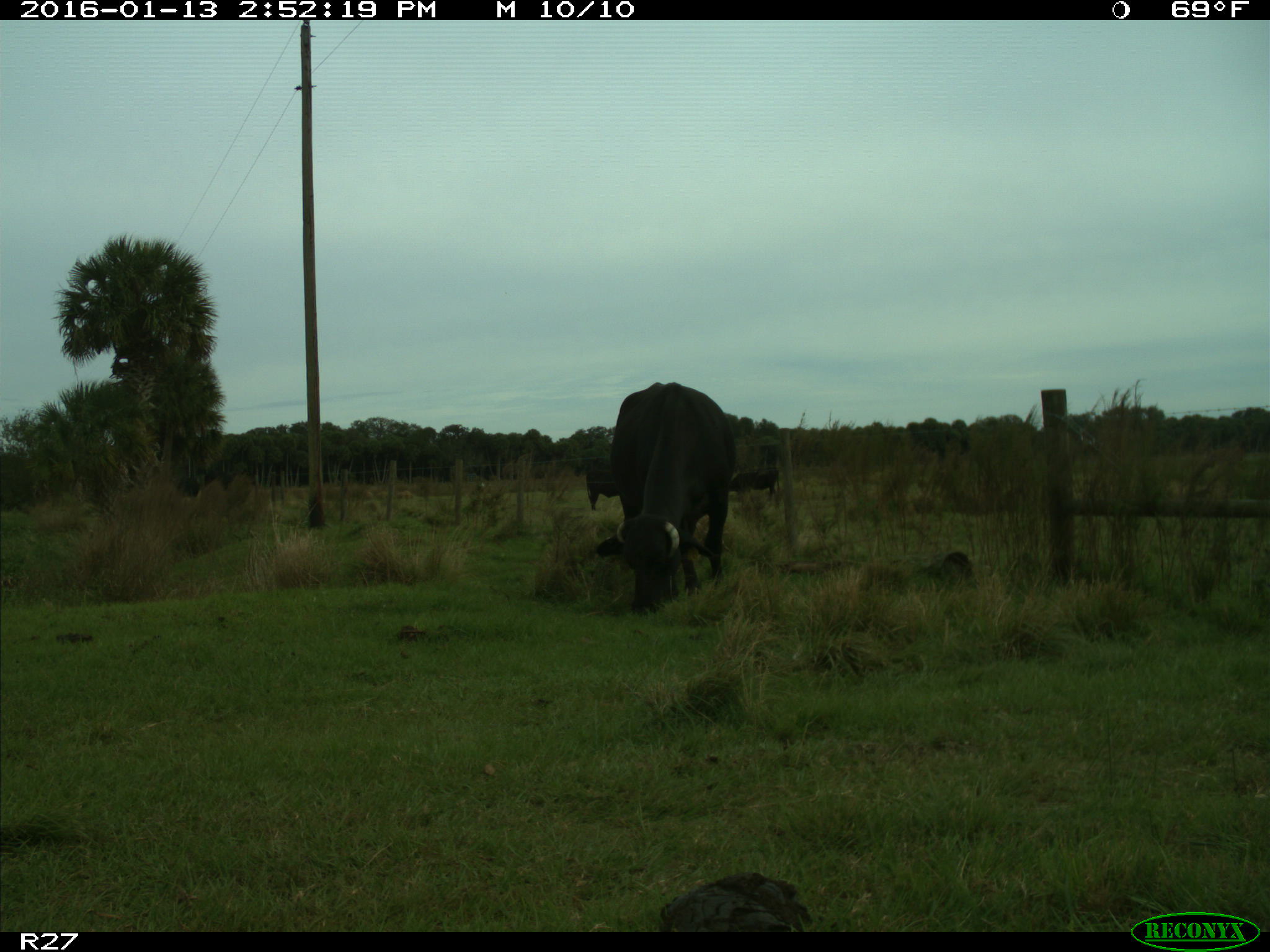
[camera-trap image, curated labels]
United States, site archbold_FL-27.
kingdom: Animalia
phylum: Chordata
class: Mammalia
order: Artiodactyla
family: Bovidae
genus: Bos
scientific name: Bos taurus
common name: domestic cow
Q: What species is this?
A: Bos taurus (domestic cow).